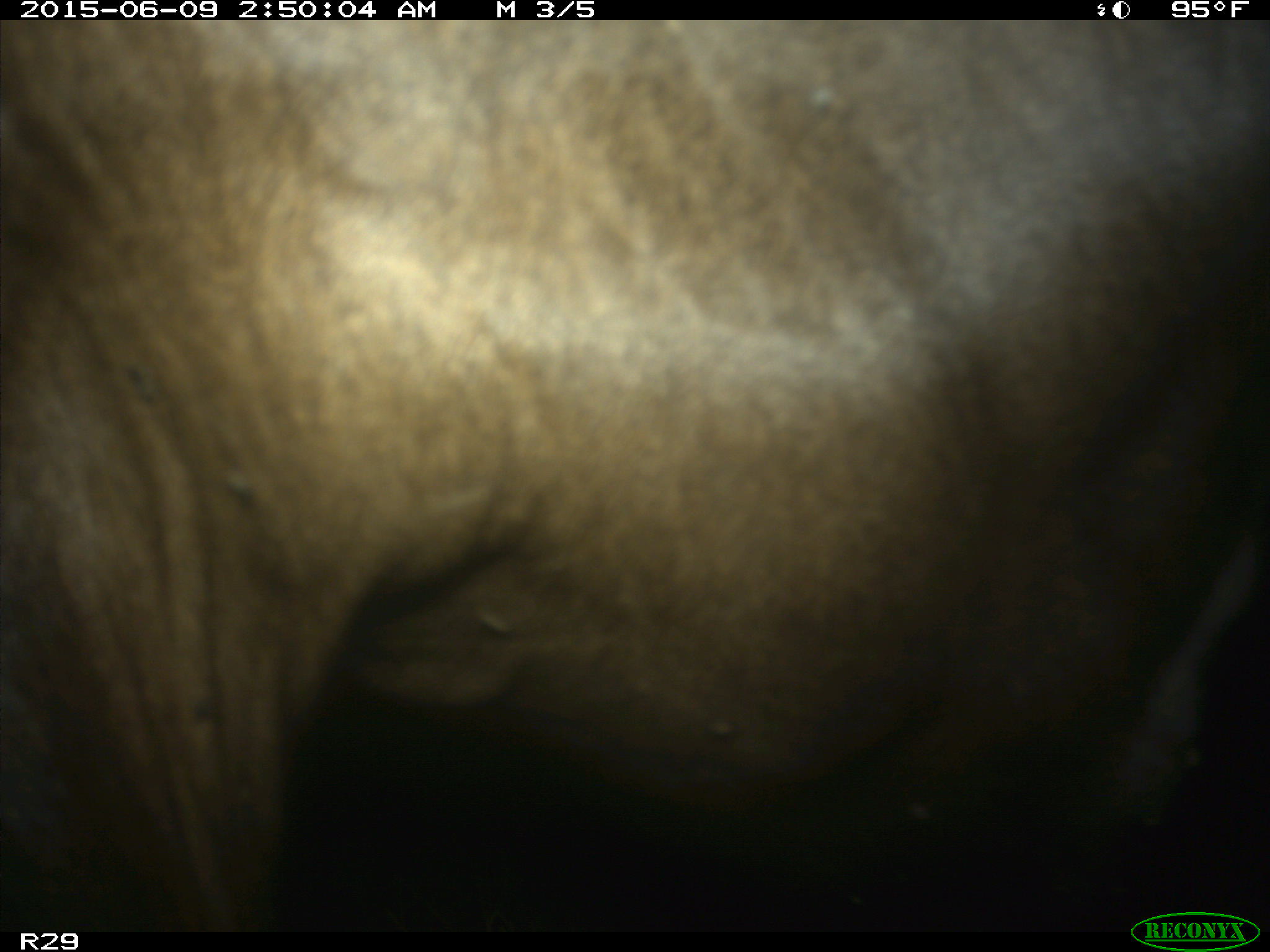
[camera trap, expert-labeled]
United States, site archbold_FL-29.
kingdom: Animalia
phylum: Chordata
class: Mammalia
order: Artiodactyla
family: Bovidae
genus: Bos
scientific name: Bos taurus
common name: domestic cow